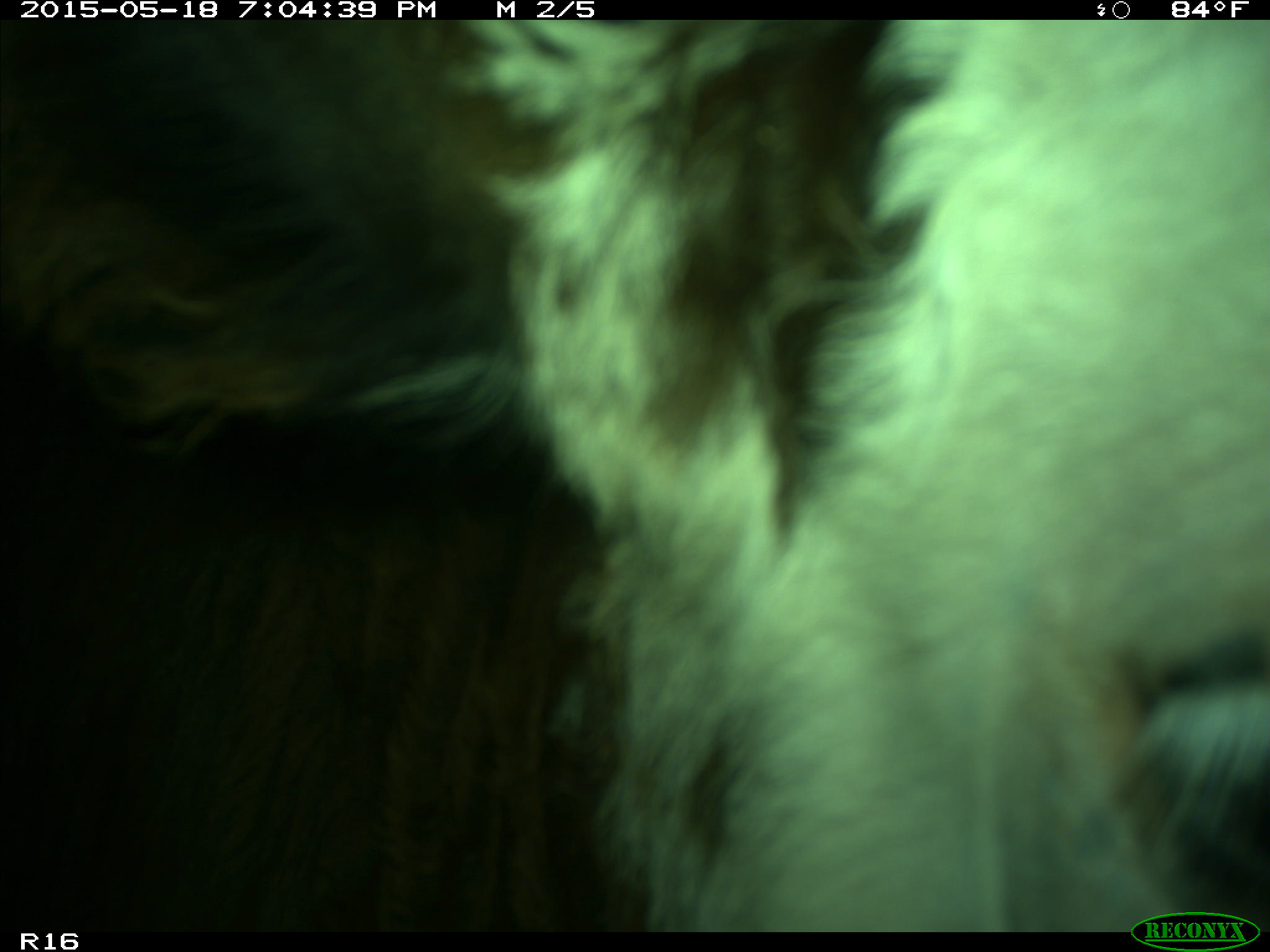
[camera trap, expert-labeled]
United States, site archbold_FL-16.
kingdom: Animalia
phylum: Chordata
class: Mammalia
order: Artiodactyla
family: Bovidae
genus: Bos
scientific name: Bos taurus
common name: domestic cow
Bos taurus (domestic cow).